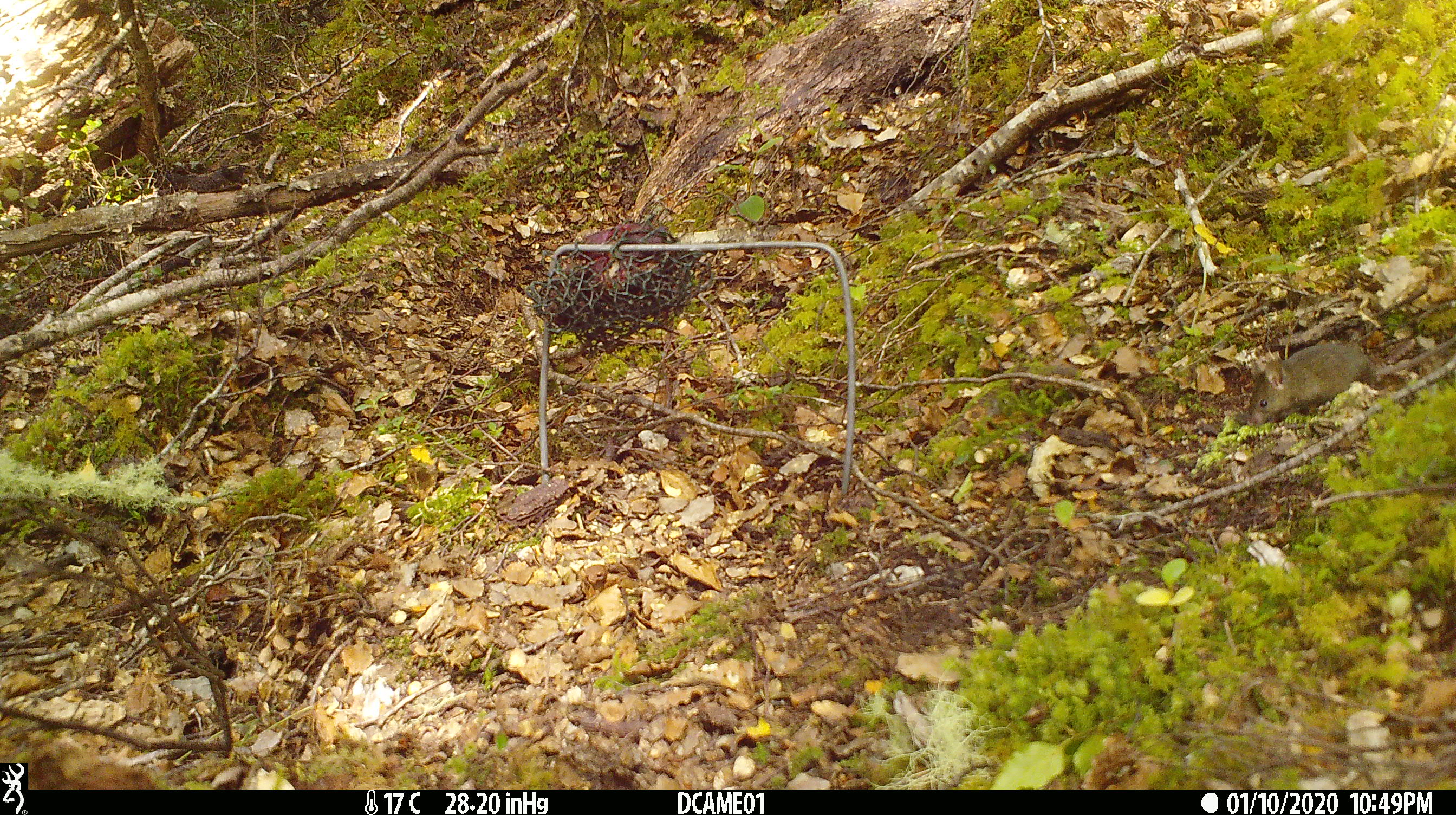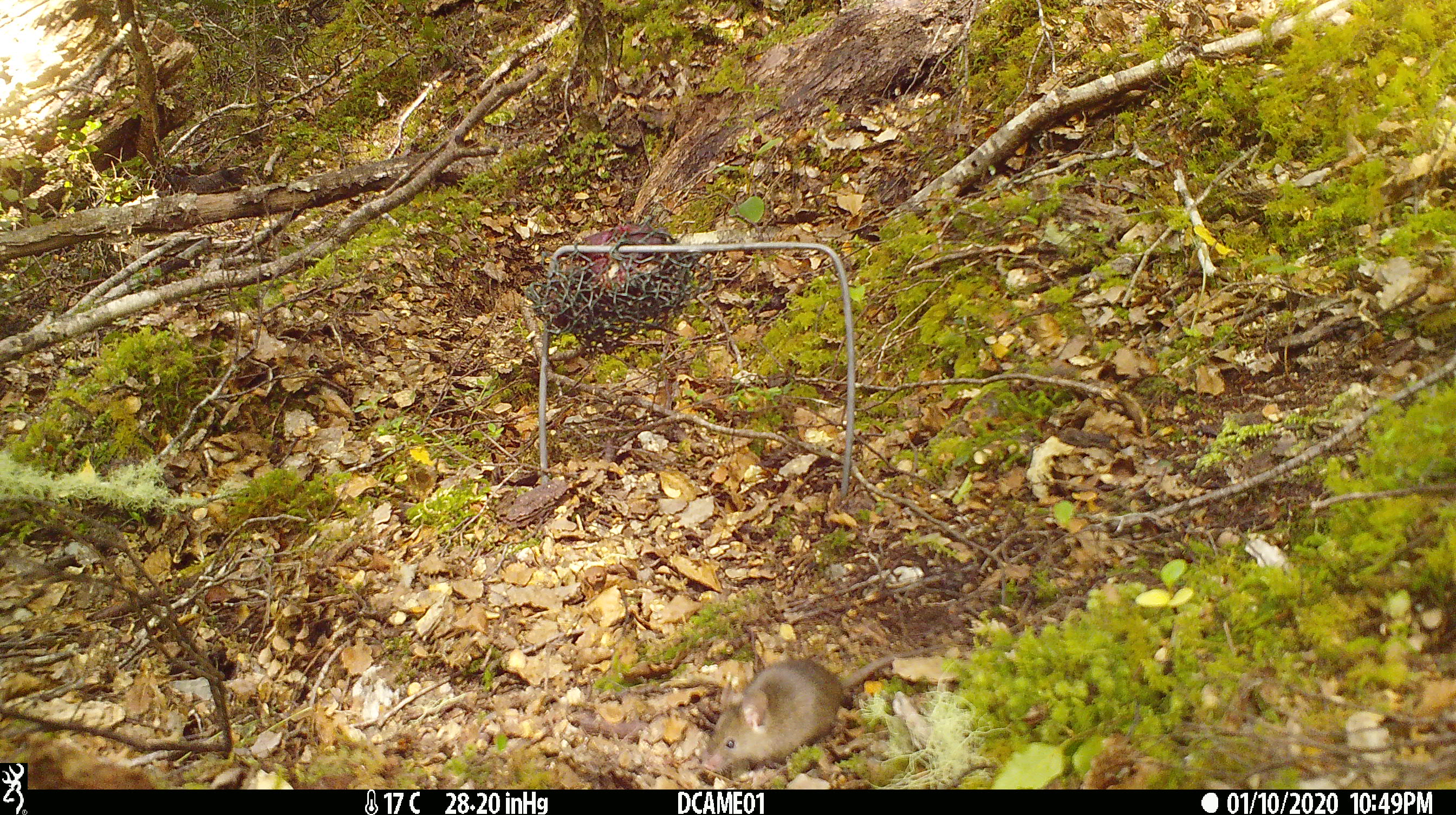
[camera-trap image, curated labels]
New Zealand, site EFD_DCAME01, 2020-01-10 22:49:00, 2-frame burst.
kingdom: Animalia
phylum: Chordata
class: Mammalia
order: Rodentia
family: Muridae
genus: Mus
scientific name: Mus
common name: mouse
Mouse (Mus).